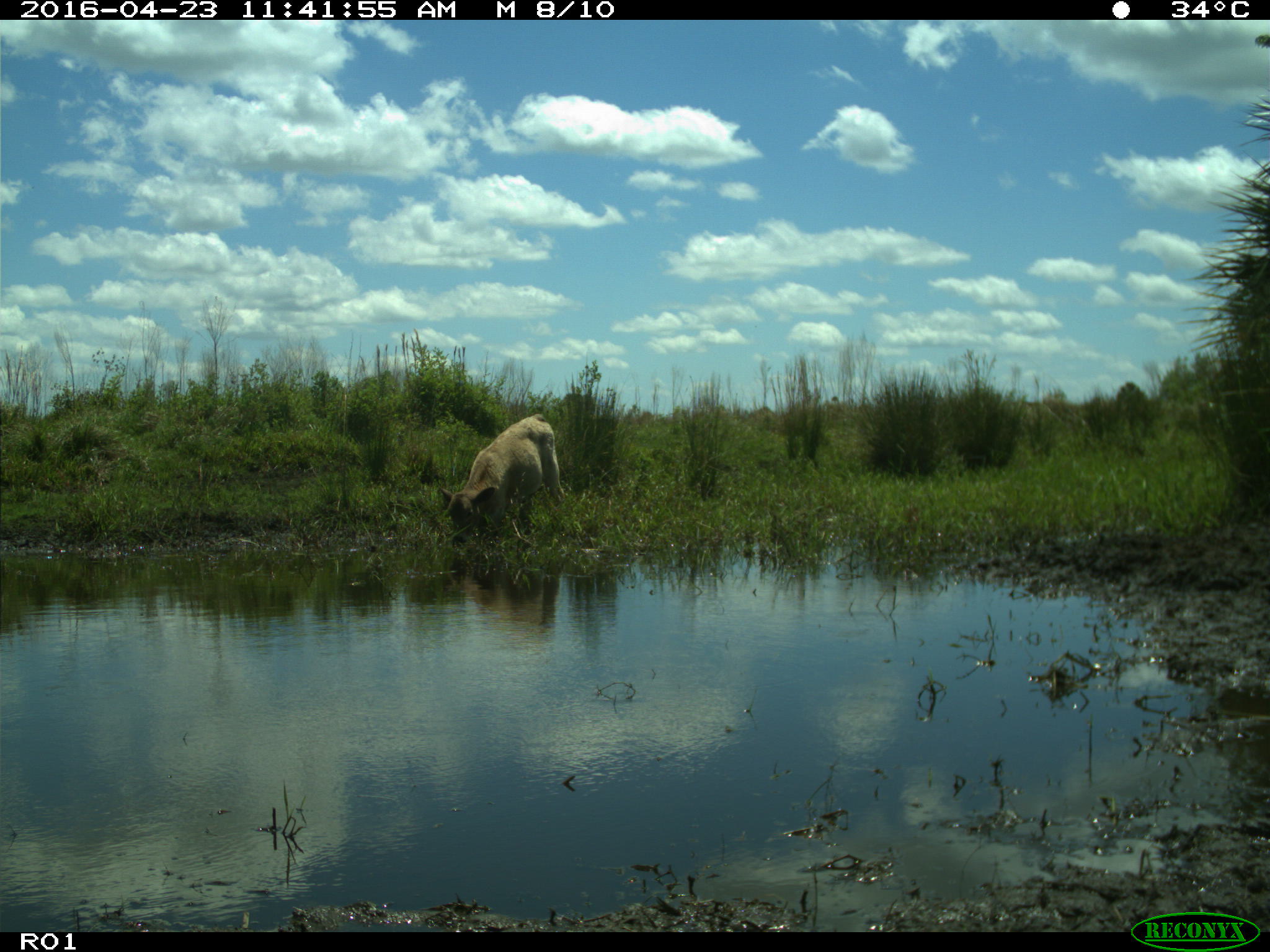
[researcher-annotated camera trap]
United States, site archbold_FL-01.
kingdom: Animalia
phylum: Chordata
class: Mammalia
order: Artiodactyla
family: Bovidae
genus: Bos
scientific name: Bos taurus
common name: domestic cow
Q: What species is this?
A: Bos taurus (domestic cow).